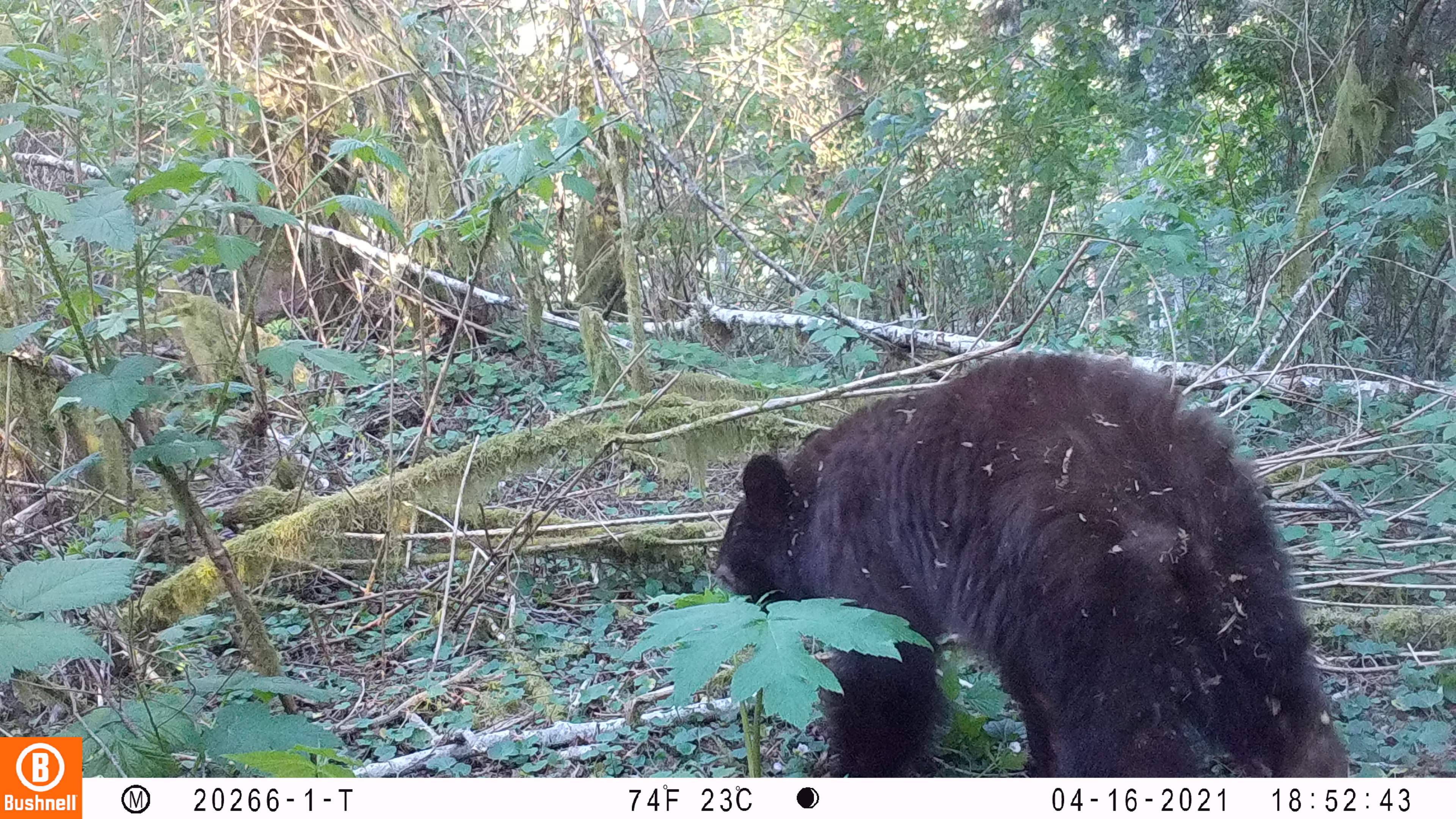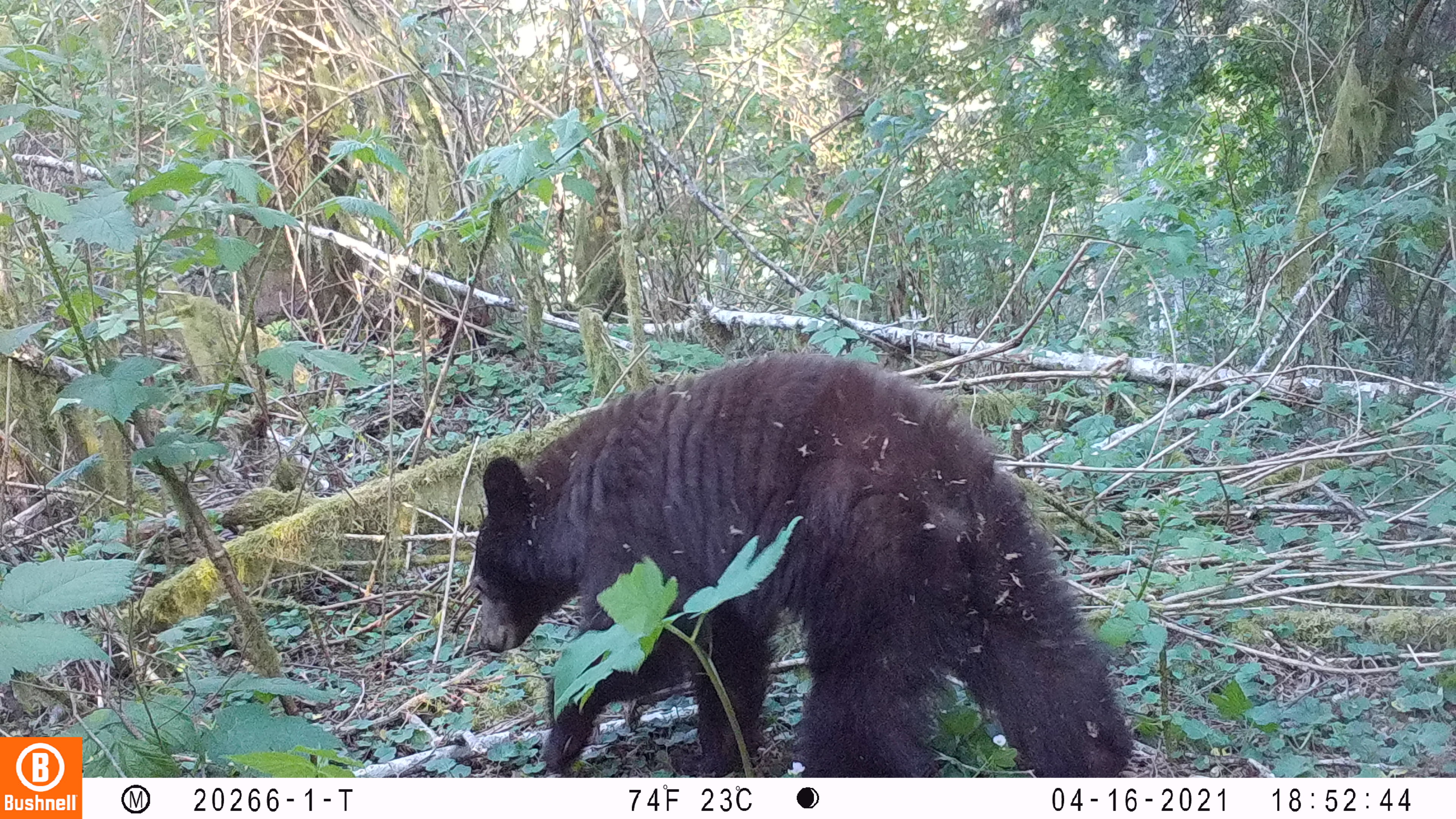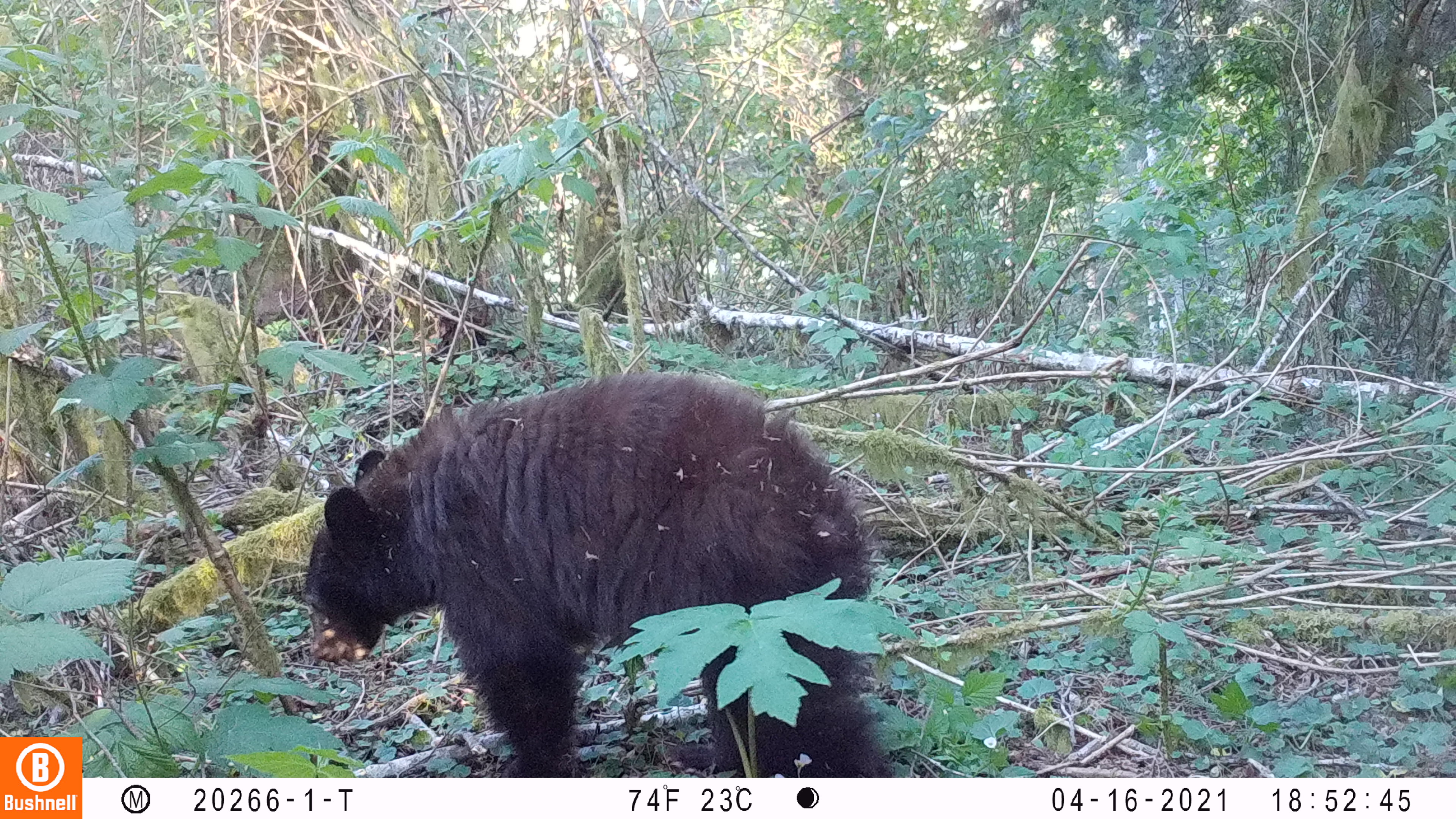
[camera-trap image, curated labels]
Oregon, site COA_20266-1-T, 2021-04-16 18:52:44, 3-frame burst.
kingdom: Animalia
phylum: Chordata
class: Mammalia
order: Carnivora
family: Ursidae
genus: Ursus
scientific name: Ursus americanus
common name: american black bear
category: black bear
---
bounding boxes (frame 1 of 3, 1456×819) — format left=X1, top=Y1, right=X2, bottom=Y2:
black bear: left=692, top=337, right=1358, bottom=778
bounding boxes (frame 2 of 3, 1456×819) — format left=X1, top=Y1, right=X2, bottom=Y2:
black bear: left=447, top=334, right=1145, bottom=777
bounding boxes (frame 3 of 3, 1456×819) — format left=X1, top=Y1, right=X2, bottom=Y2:
black bear: left=285, top=357, right=907, bottom=777